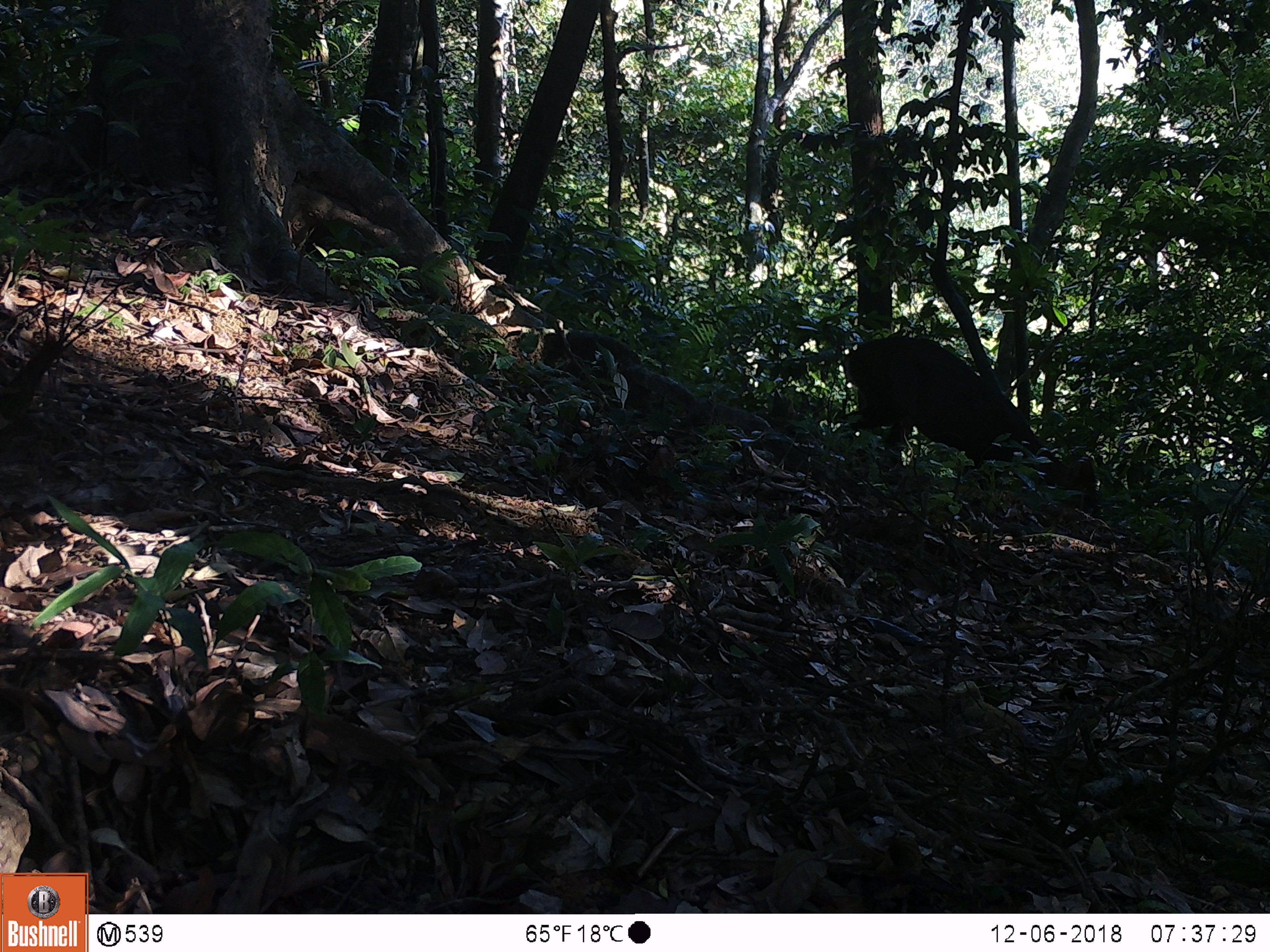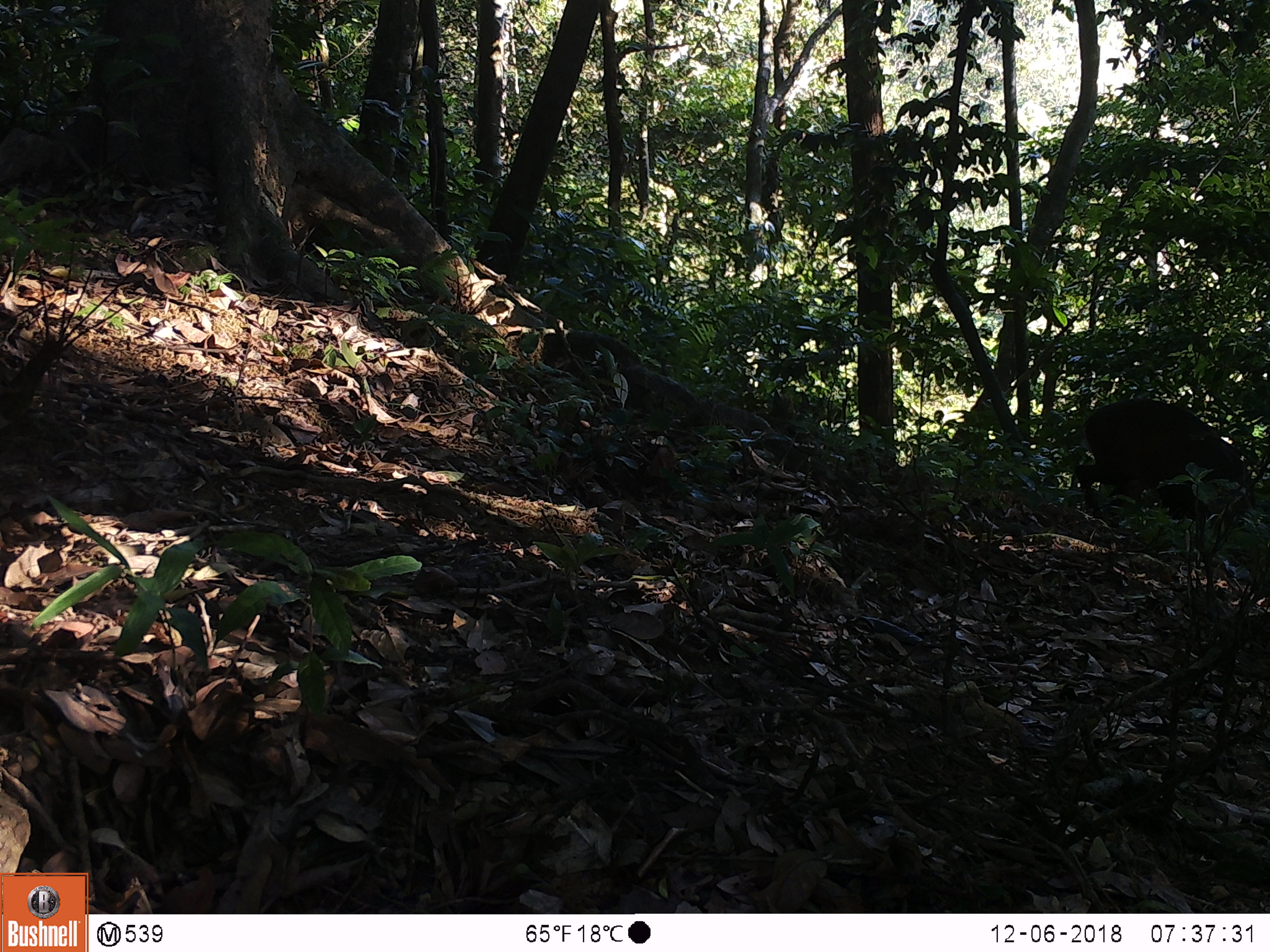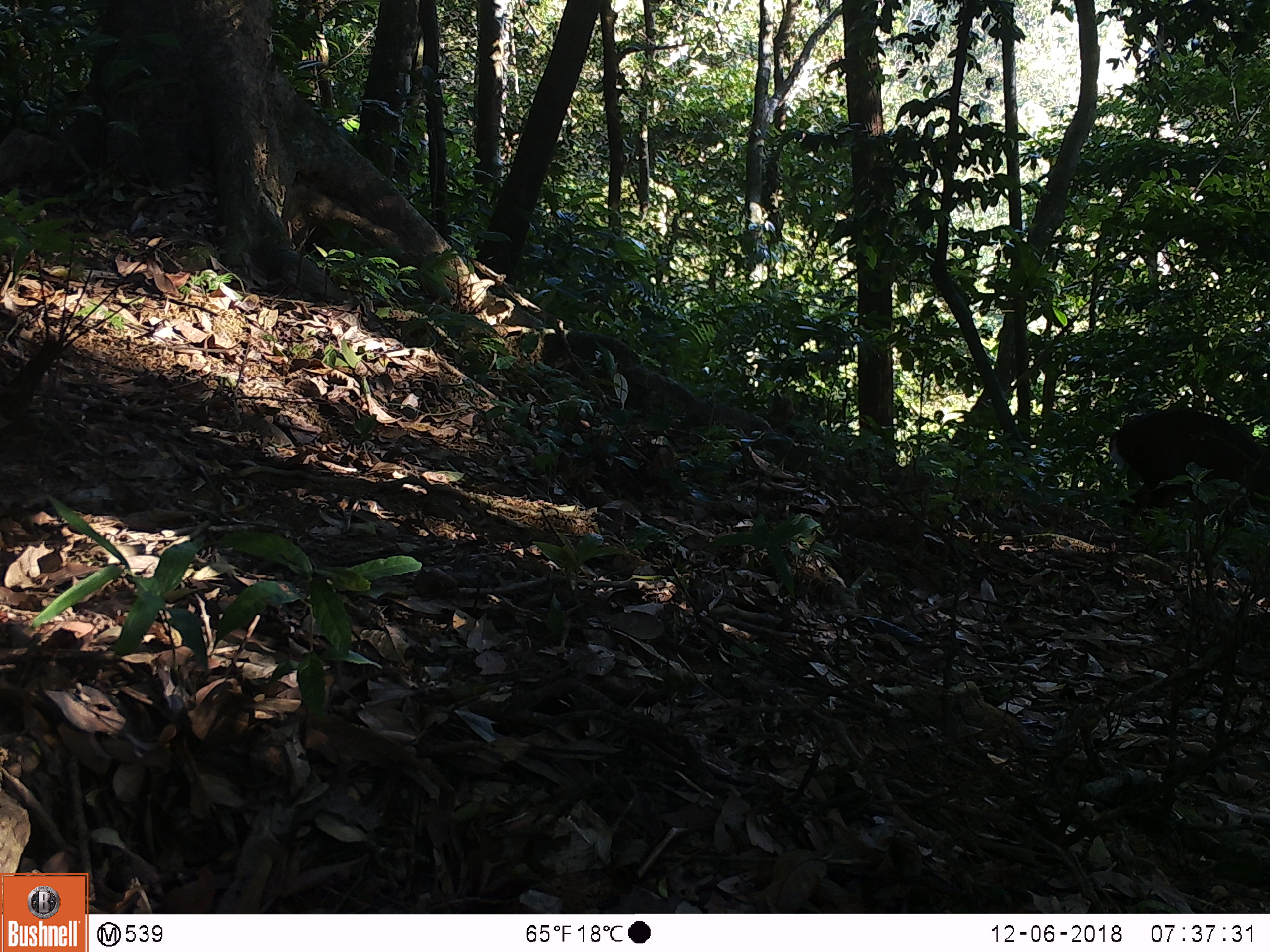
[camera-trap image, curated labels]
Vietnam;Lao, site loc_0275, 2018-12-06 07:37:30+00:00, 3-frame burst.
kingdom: Animalia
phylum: Chordata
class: Mammalia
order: Artiodactyla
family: Cervidae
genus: Muntiacus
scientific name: Muntiacus vuquangensis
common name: large-antlered muntjac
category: large antlered muntjac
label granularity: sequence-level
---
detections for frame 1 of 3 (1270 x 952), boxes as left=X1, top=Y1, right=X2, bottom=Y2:
large antlered muntjac: left=834, top=335, right=1102, bottom=523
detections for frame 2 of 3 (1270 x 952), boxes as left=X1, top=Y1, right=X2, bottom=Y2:
large antlered muntjac: left=1074, top=399, right=1258, bottom=532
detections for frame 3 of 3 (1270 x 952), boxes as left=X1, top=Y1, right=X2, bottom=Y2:
large antlered muntjac: left=1108, top=408, right=1270, bottom=539